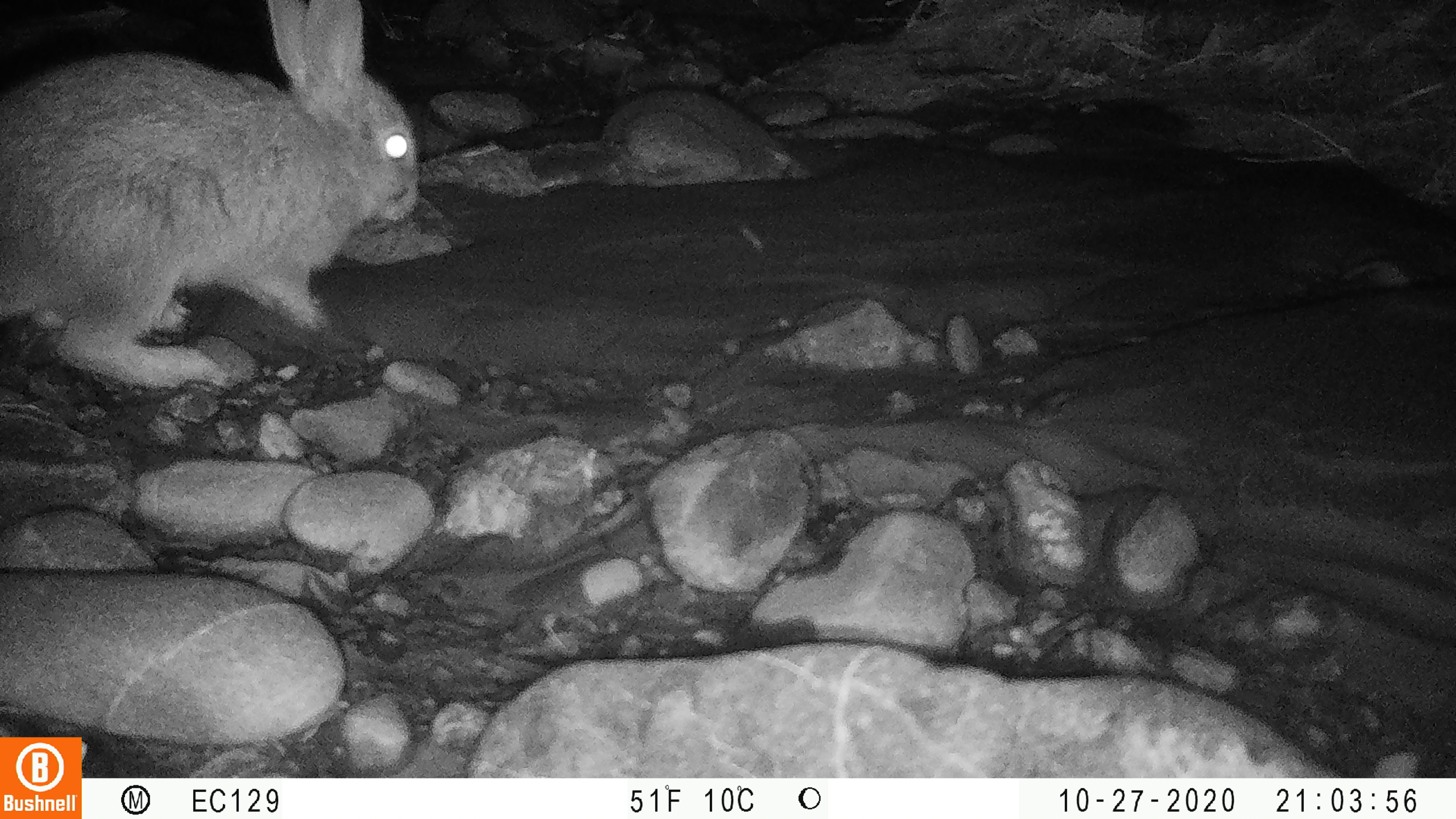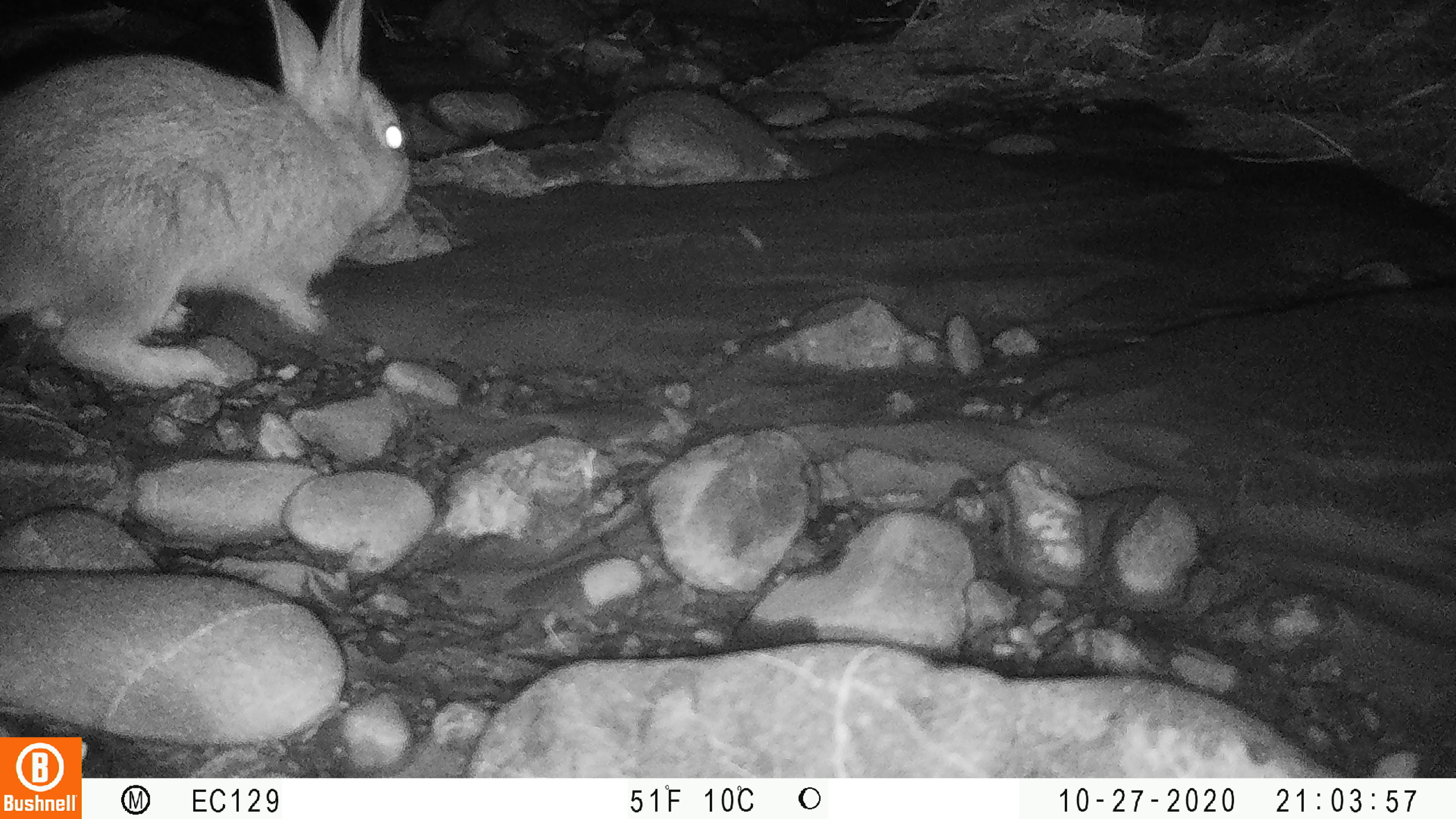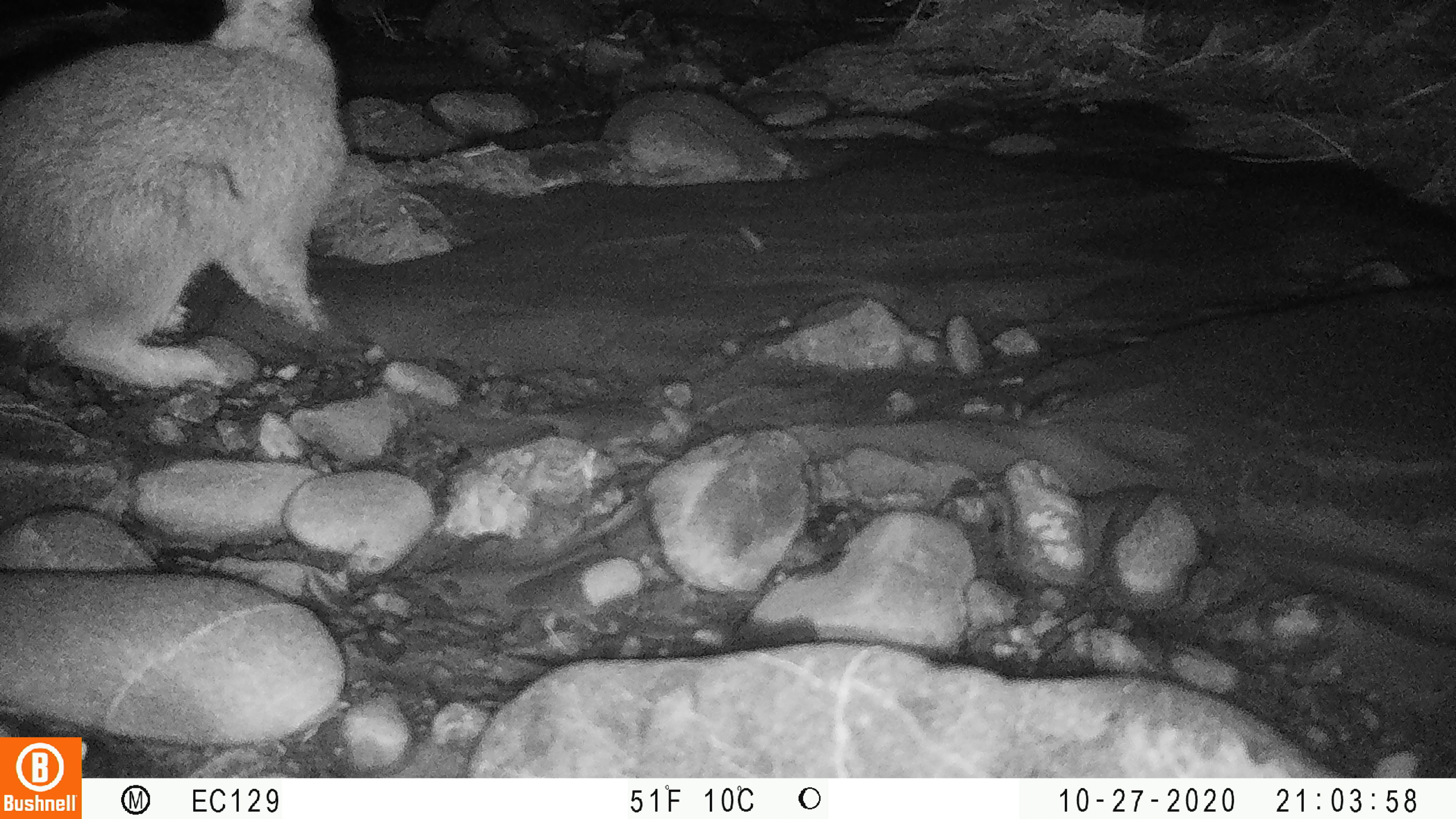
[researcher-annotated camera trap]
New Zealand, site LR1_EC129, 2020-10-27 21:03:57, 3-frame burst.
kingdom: Animalia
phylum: Chordata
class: Mammalia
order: Lagomorpha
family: Leporidae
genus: Oryctolagus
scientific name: Oryctolagus cuniculus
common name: european rabbit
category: rabbit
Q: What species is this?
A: Rabbit (european rabbit) (Oryctolagus cuniculus).